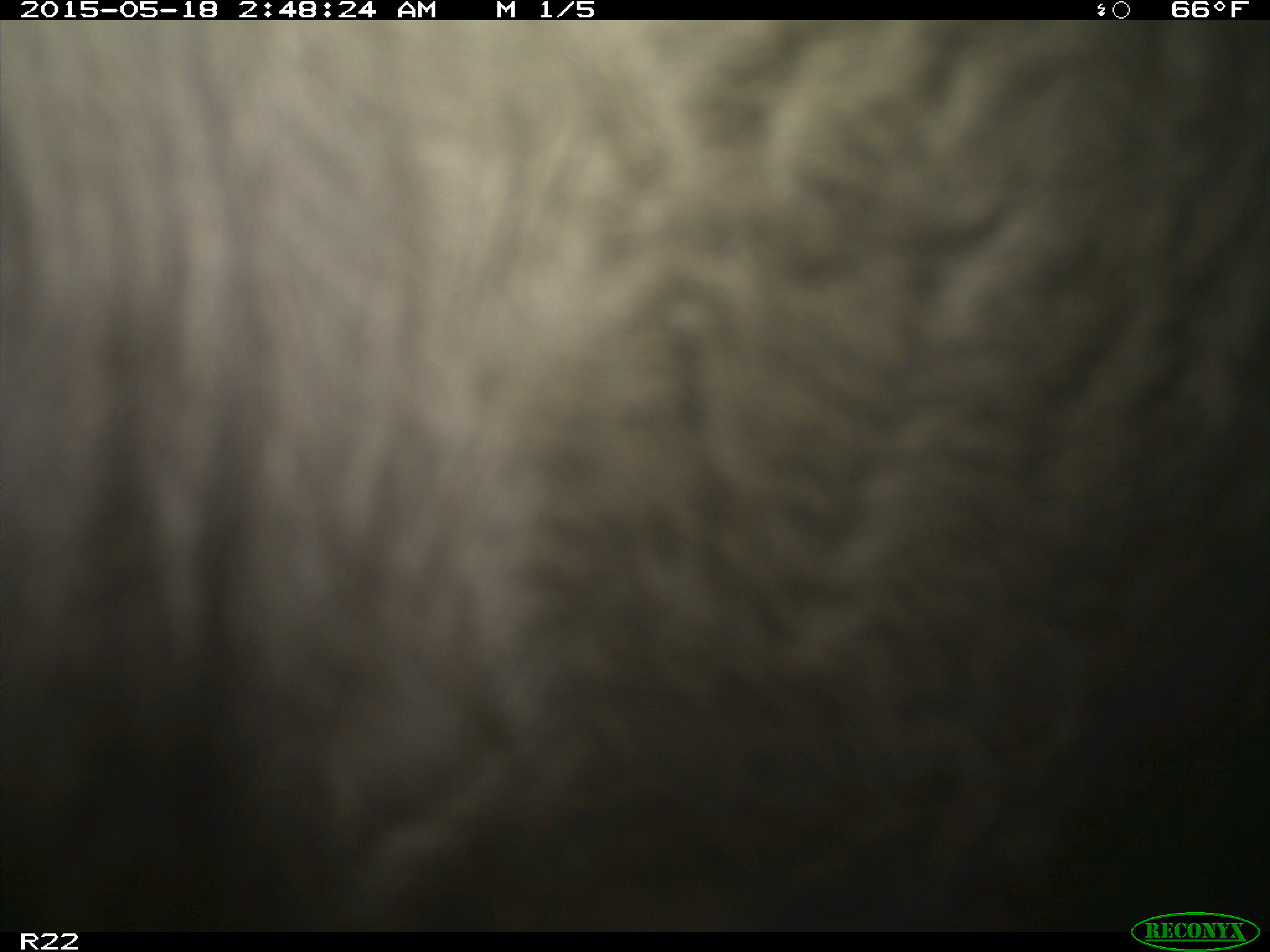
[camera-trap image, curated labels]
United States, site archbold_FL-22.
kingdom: Animalia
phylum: Chordata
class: Mammalia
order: Artiodactyla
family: Bovidae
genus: Bos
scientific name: Bos taurus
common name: domestic cow